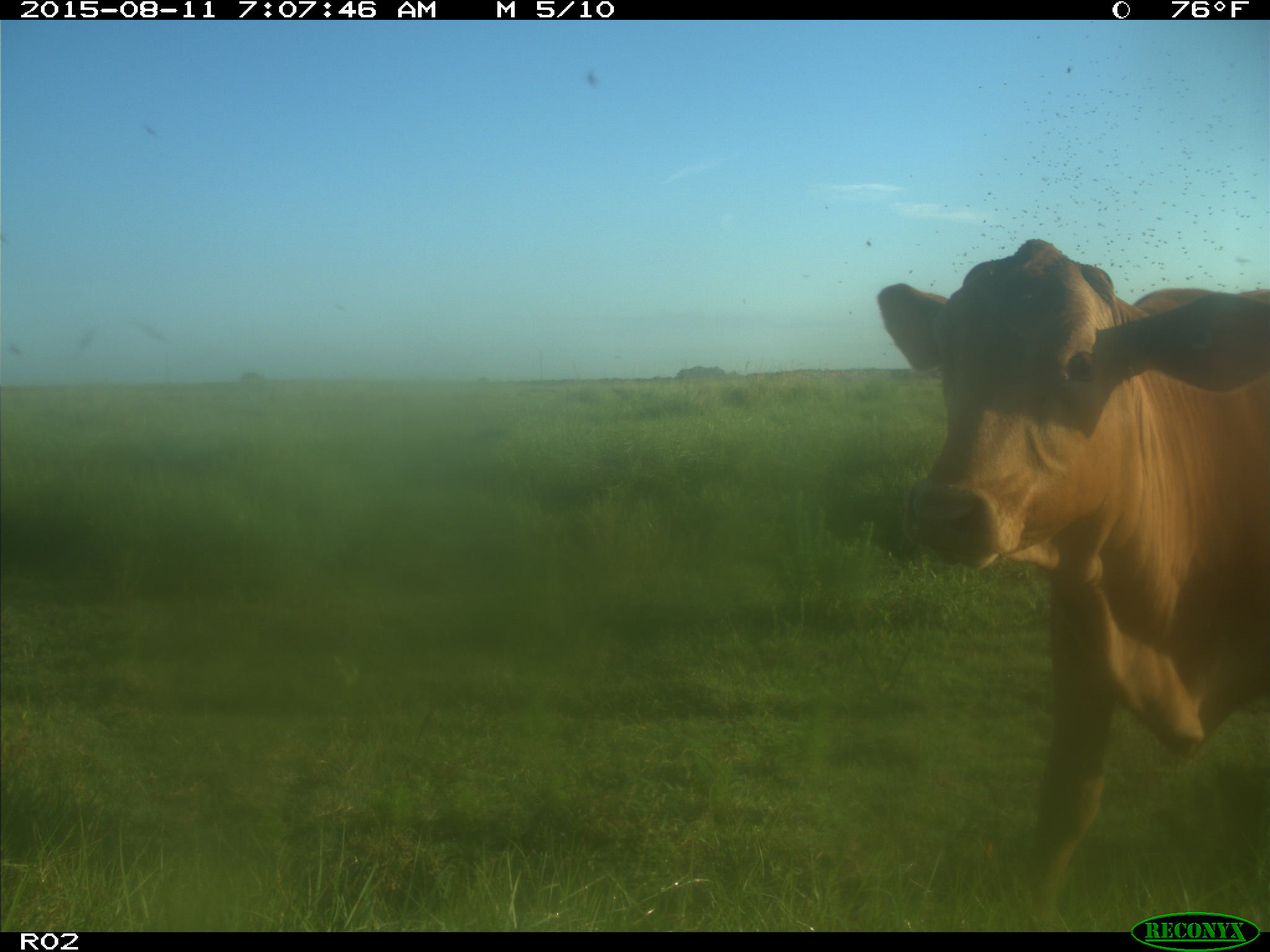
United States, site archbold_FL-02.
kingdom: Animalia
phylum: Chordata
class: Mammalia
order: Artiodactyla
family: Bovidae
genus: Bos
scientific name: Bos taurus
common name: domestic cow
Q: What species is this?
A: Bos taurus (domestic cow).